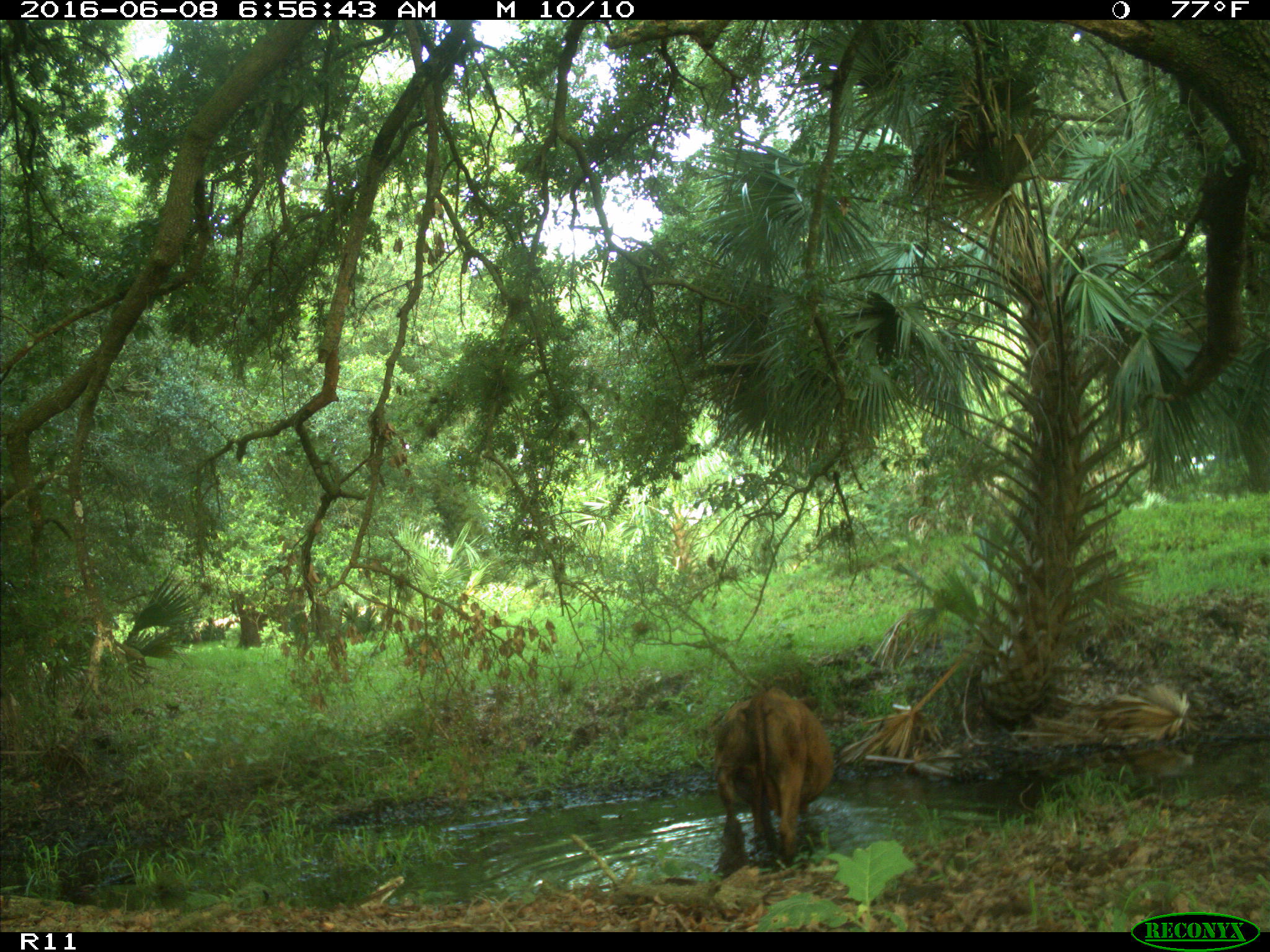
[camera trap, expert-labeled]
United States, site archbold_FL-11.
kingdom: Animalia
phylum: Chordata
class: Mammalia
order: Artiodactyla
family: Bovidae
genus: Bos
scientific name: Bos taurus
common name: domestic cow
Bos taurus (domestic cow).